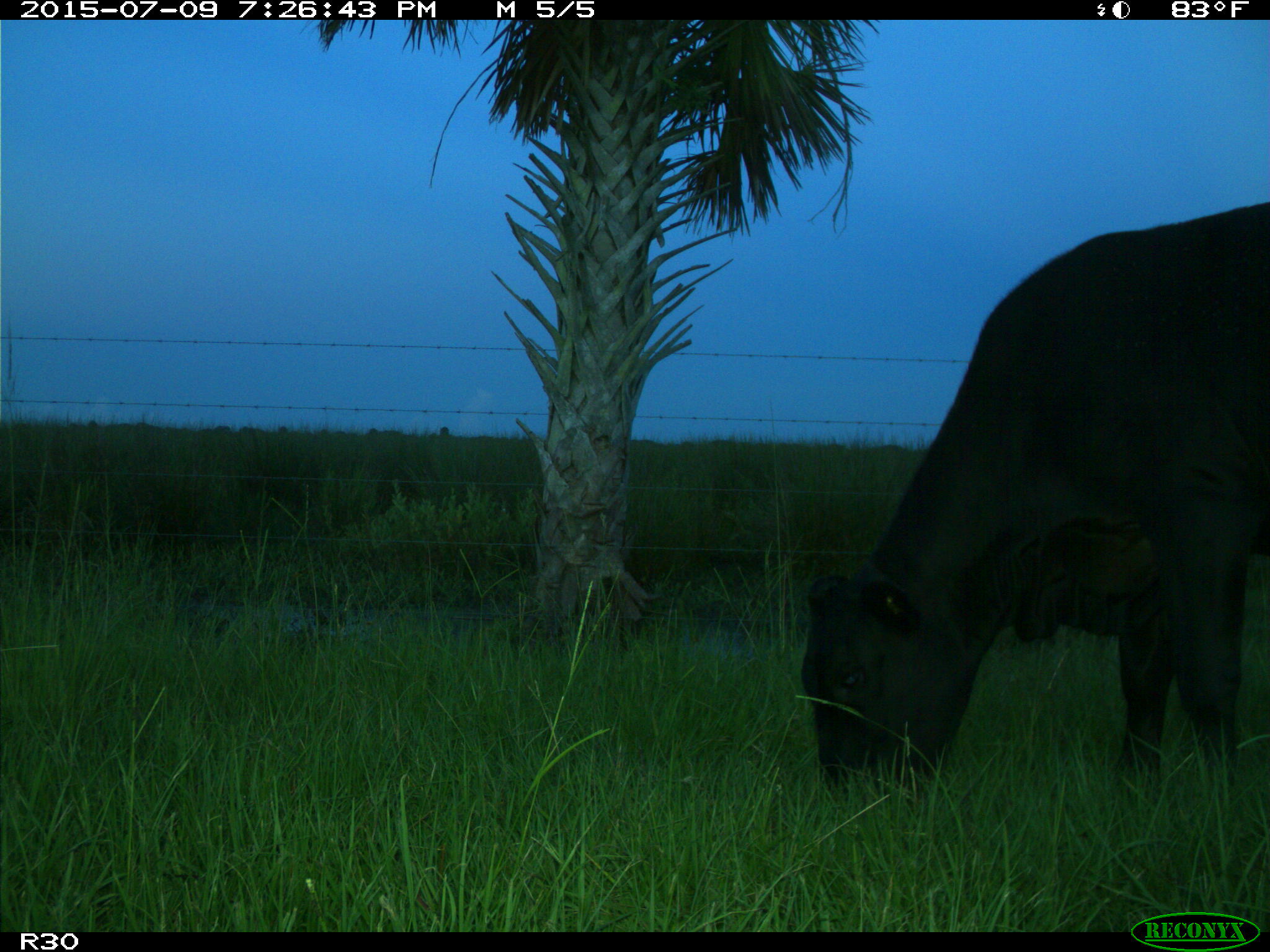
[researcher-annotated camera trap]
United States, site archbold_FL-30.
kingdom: Animalia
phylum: Chordata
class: Mammalia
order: Artiodactyla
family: Bovidae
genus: Bos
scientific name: Bos taurus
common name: domestic cow